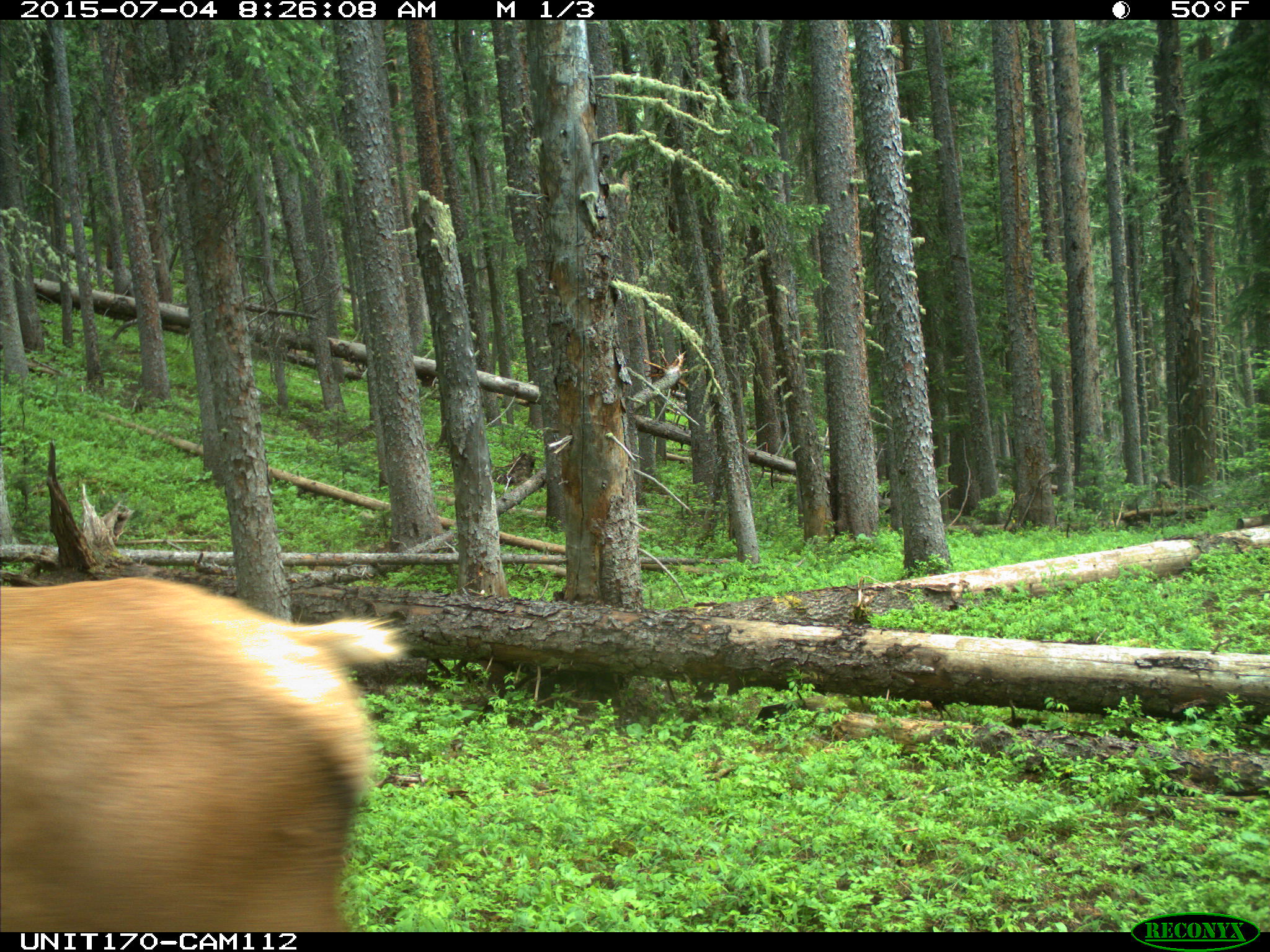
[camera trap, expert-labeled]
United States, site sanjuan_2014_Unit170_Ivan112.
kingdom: Animalia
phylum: Chordata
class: Mammalia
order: Artiodactyla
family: Cervidae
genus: Cervus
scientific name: Cervus elaphus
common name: red deer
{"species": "Cervus elaphus (red deer)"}